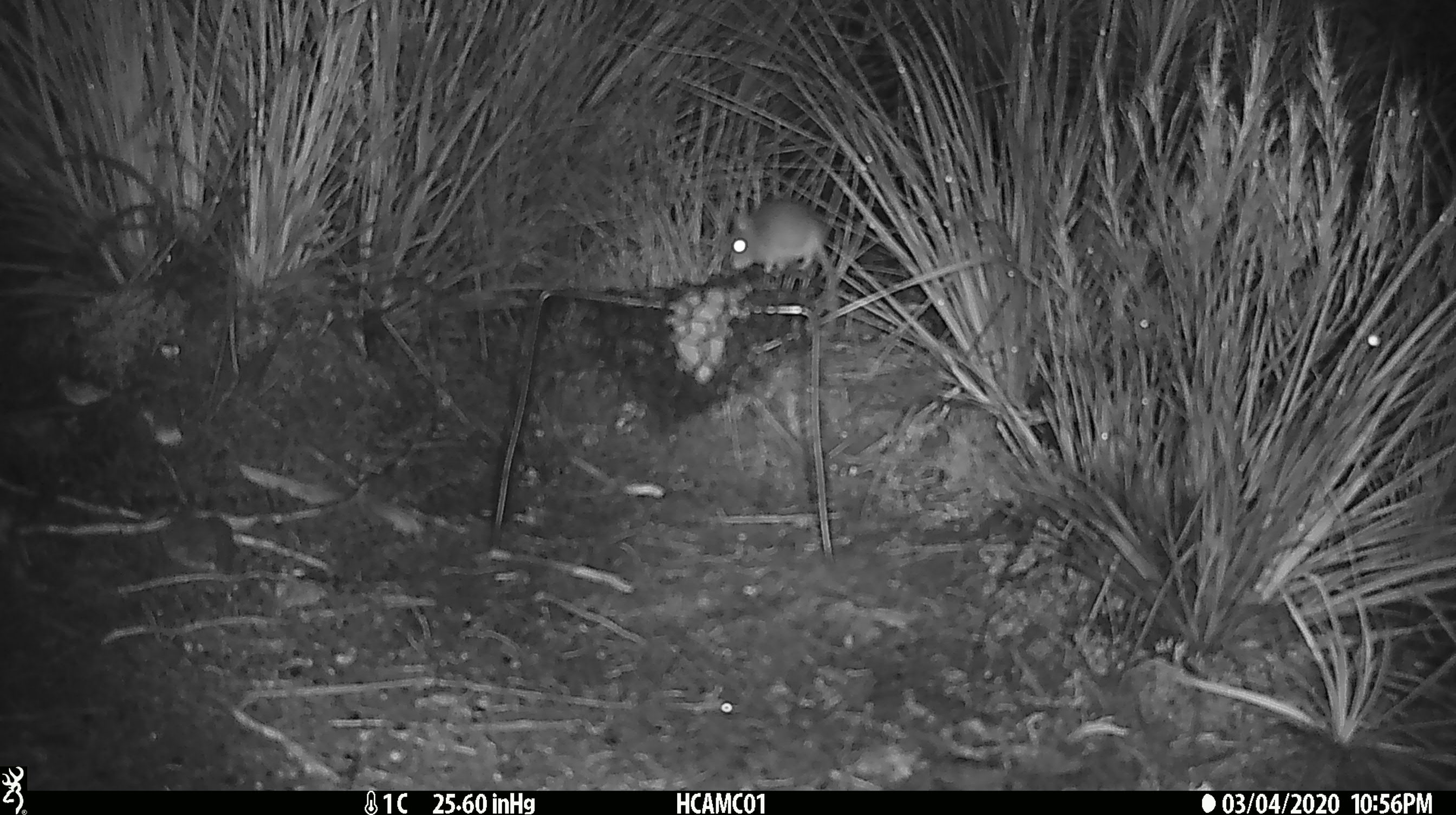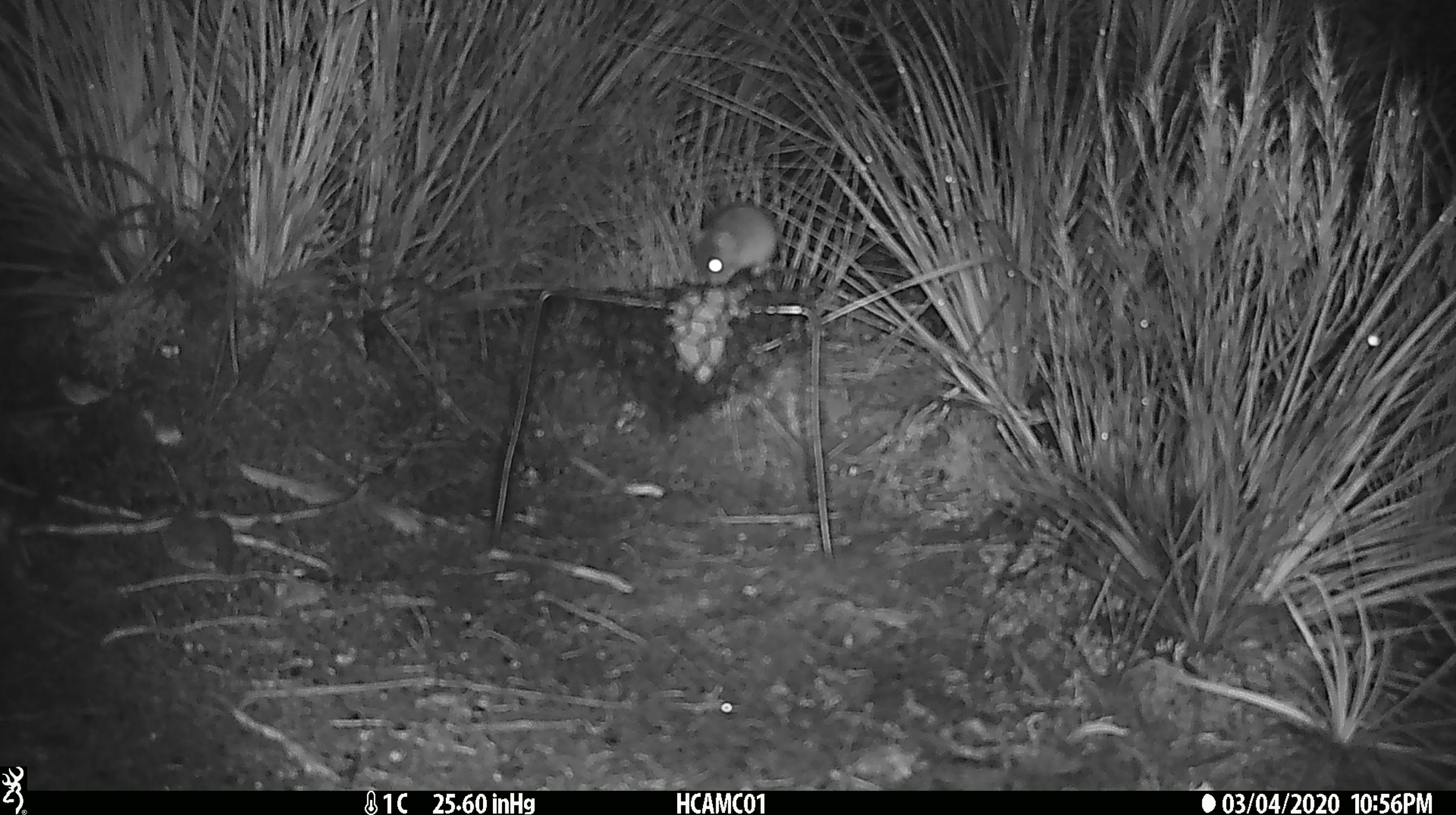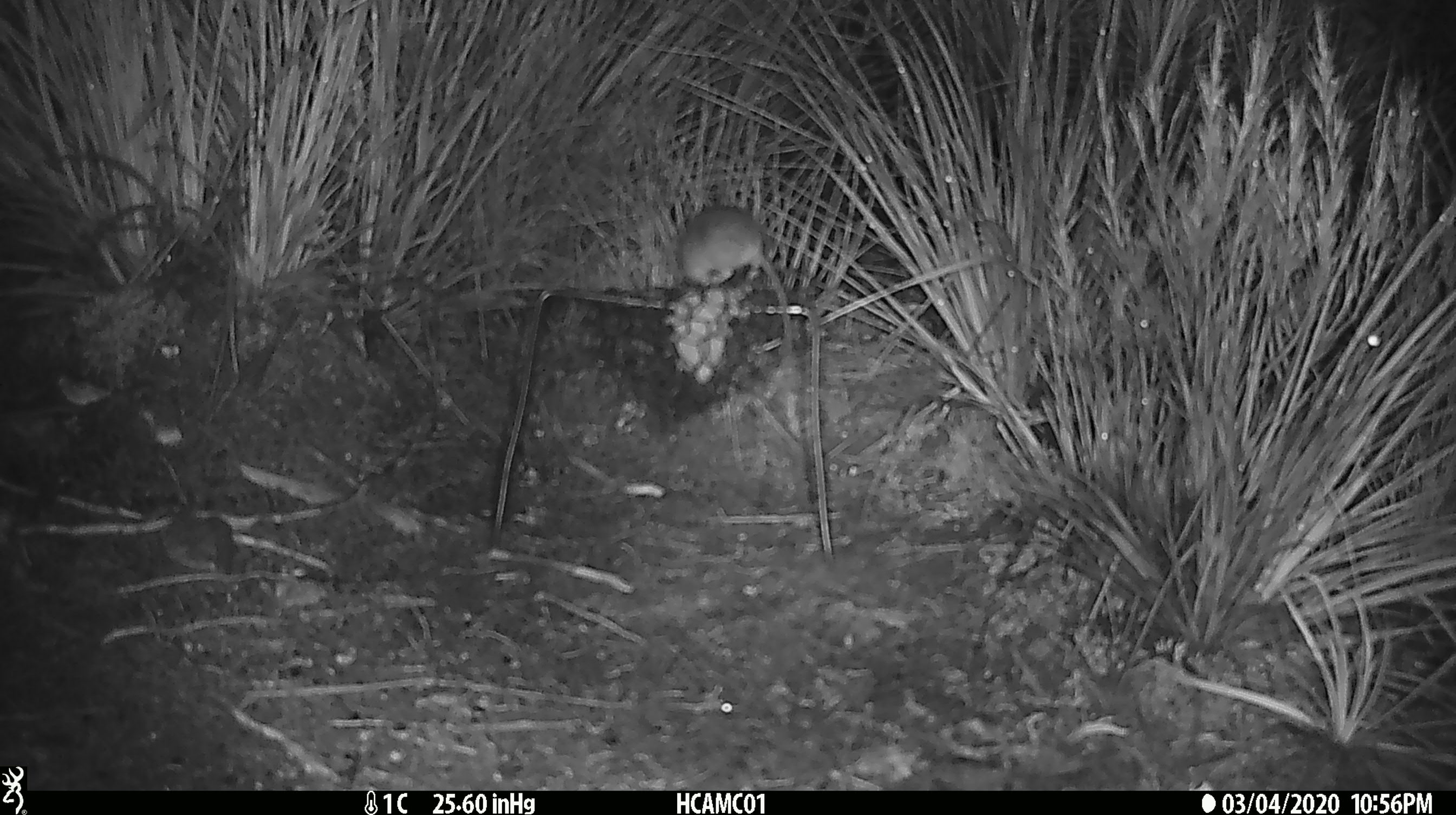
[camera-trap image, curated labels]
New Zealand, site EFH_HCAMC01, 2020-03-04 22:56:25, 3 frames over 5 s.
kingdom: Animalia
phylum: Chordata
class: Mammalia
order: Rodentia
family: Muridae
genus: Mus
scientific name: Mus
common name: mouse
Mouse (Mus).